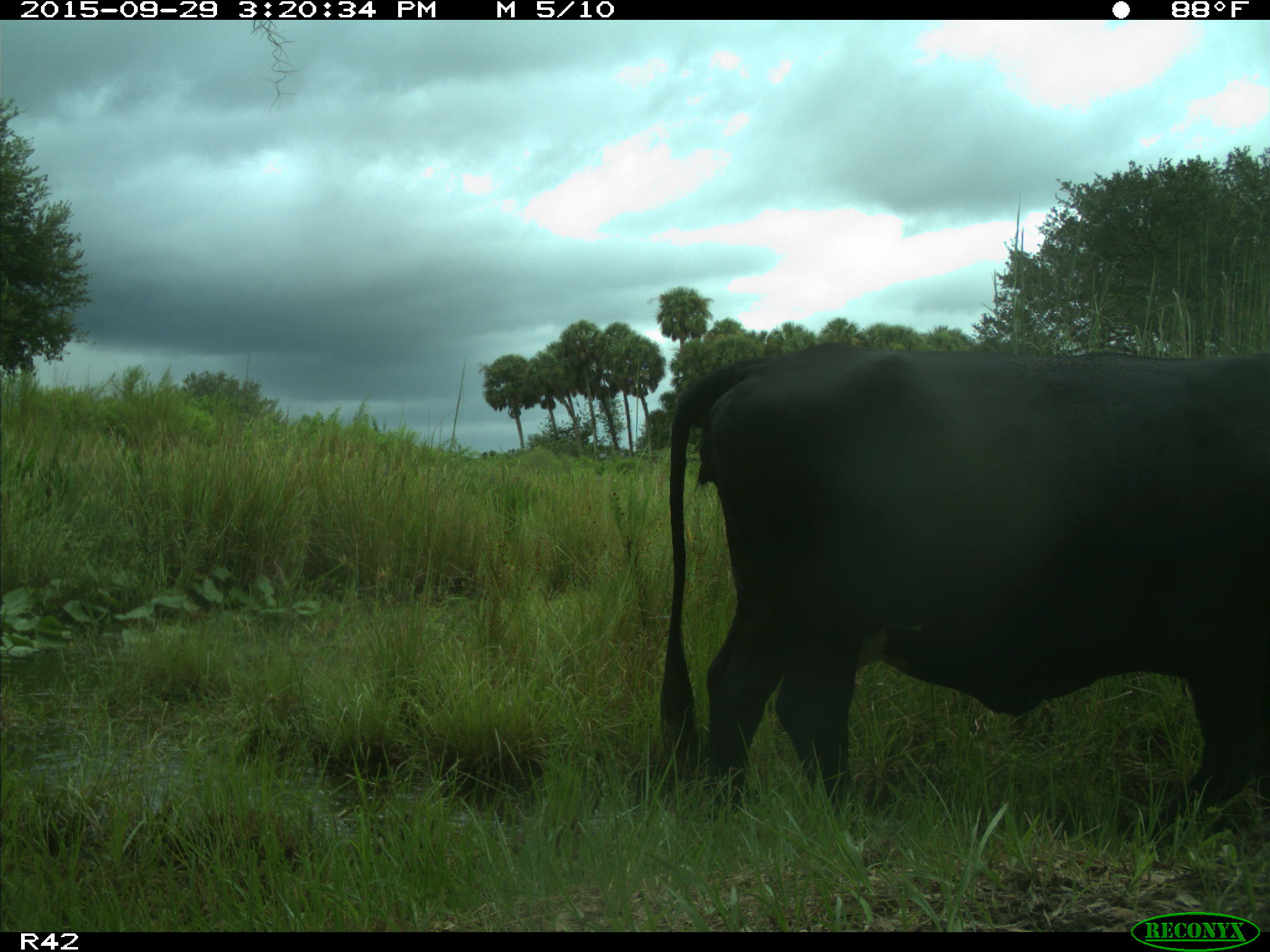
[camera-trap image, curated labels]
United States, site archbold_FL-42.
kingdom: Animalia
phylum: Chordata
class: Mammalia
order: Artiodactyla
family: Bovidae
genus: Bos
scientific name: Bos taurus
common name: domestic cow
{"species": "Bos taurus (domestic cow)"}